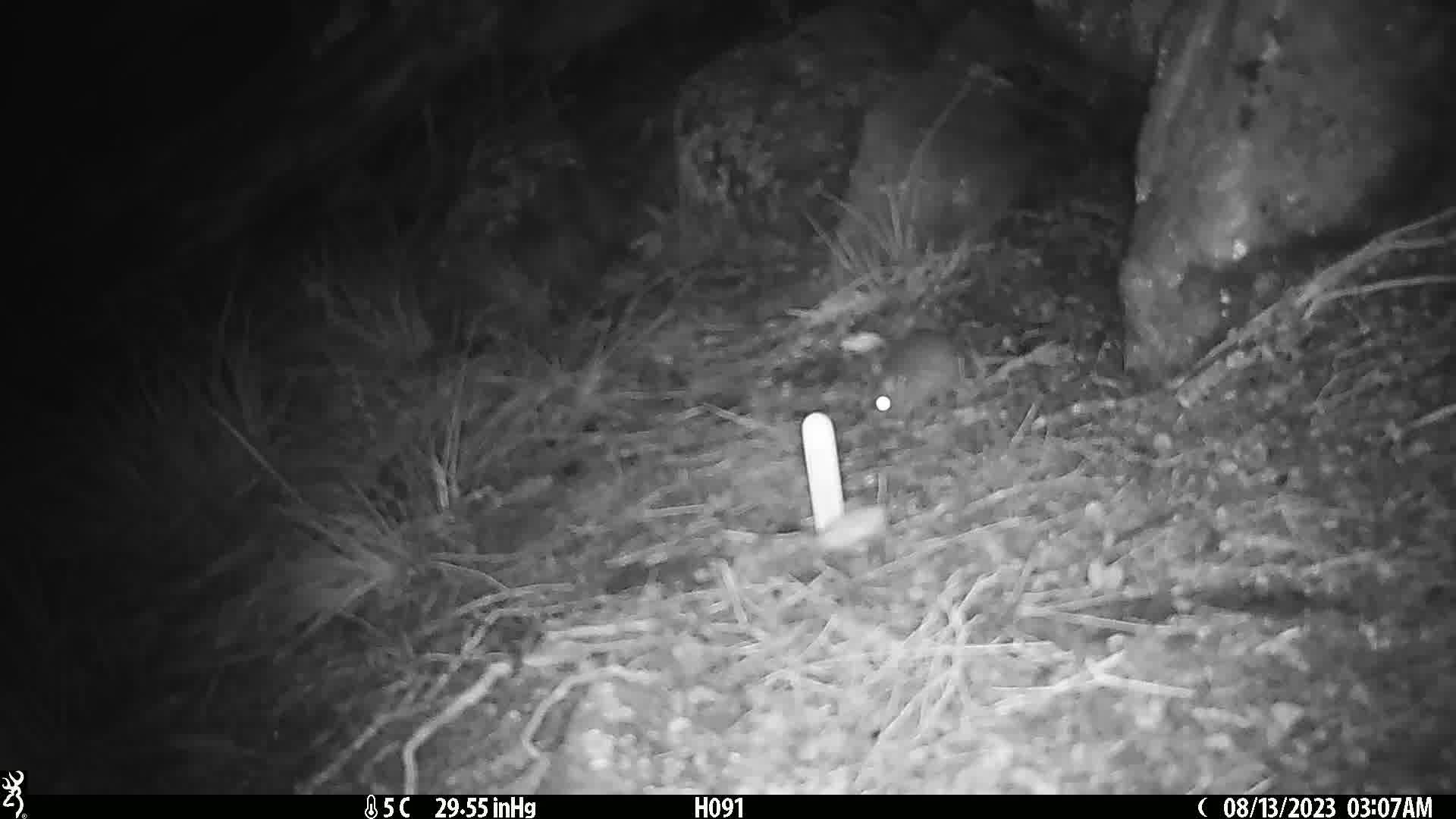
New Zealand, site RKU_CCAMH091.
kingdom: Animalia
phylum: Chordata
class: Mammalia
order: Rodentia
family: Muridae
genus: Rattus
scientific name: Rattus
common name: rat